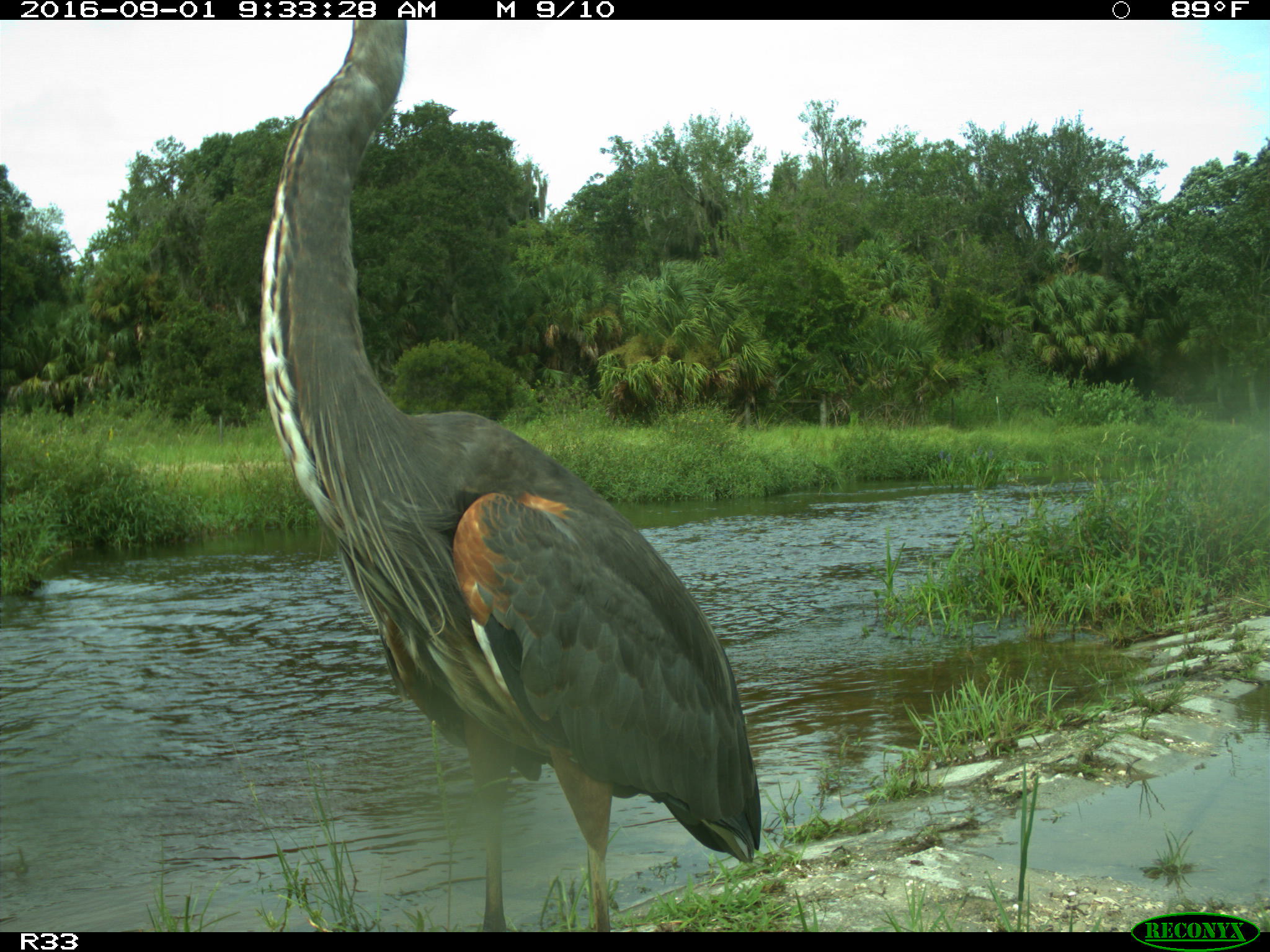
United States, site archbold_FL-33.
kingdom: Animalia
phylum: Chordata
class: Aves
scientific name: Aves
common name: birds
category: unidentified bird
Unidentified bird (birds) (Aves).